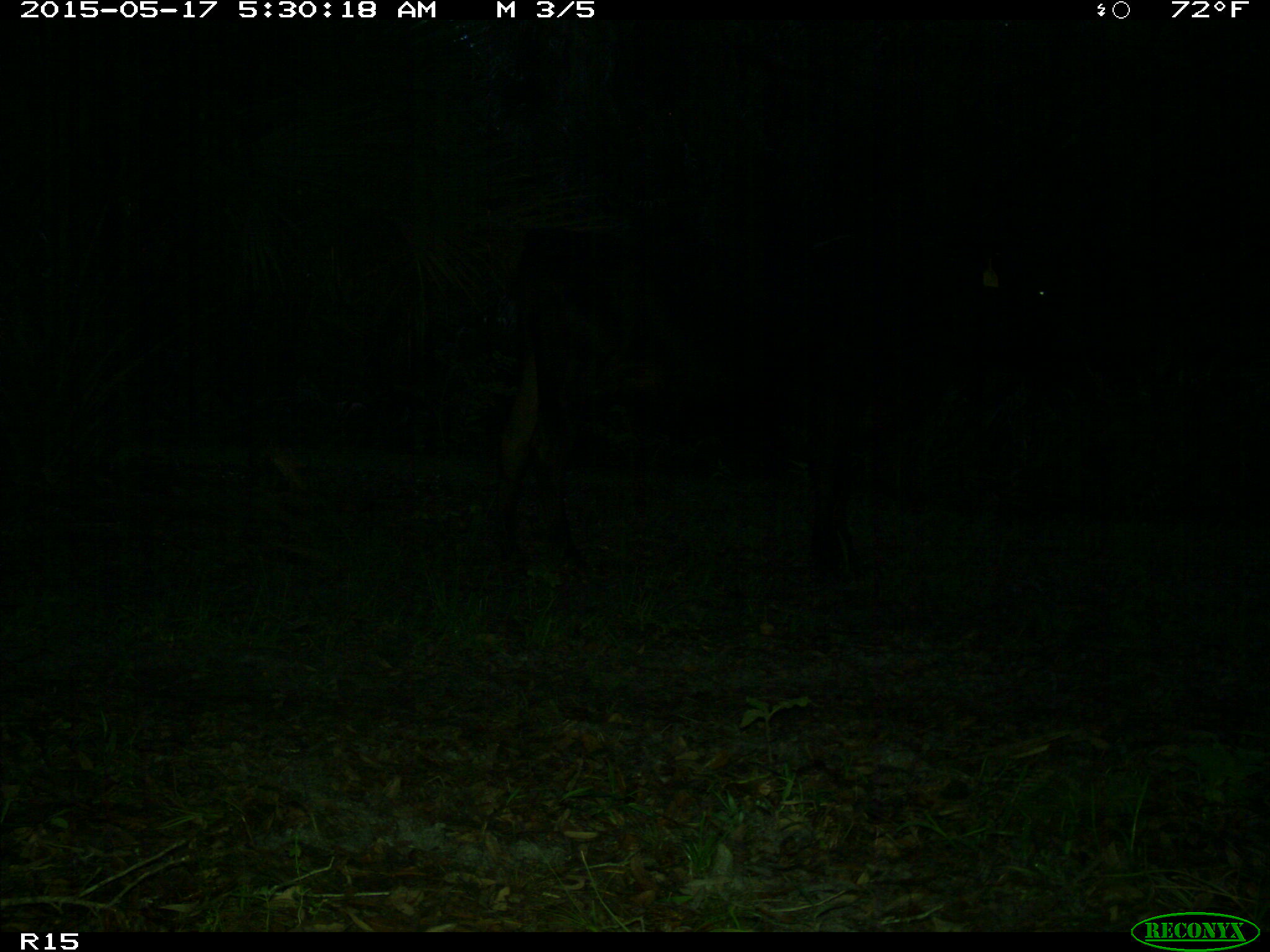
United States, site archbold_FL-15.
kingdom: Animalia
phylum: Chordata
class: Mammalia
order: Artiodactyla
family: Bovidae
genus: Bos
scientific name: Bos taurus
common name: domestic cow